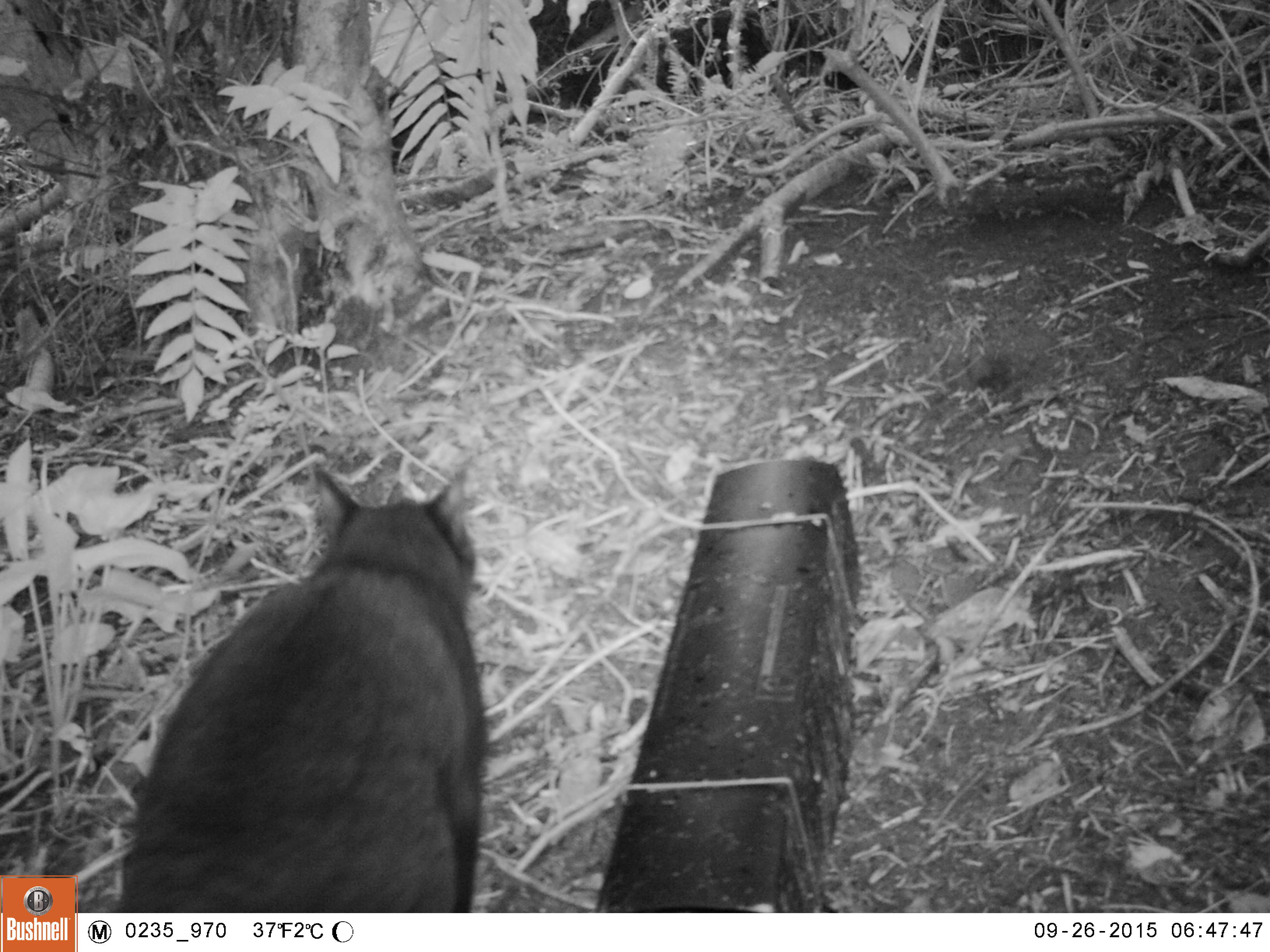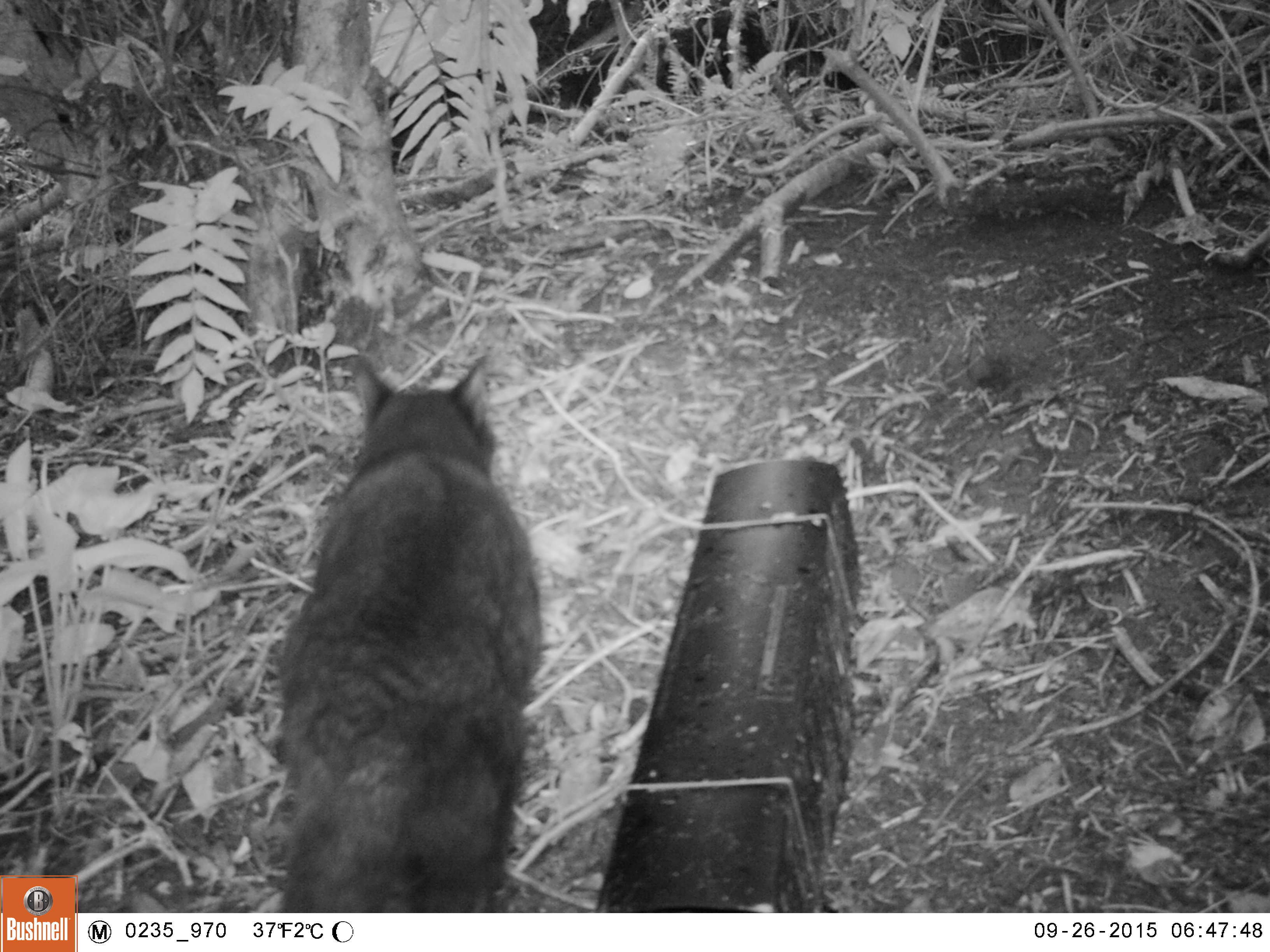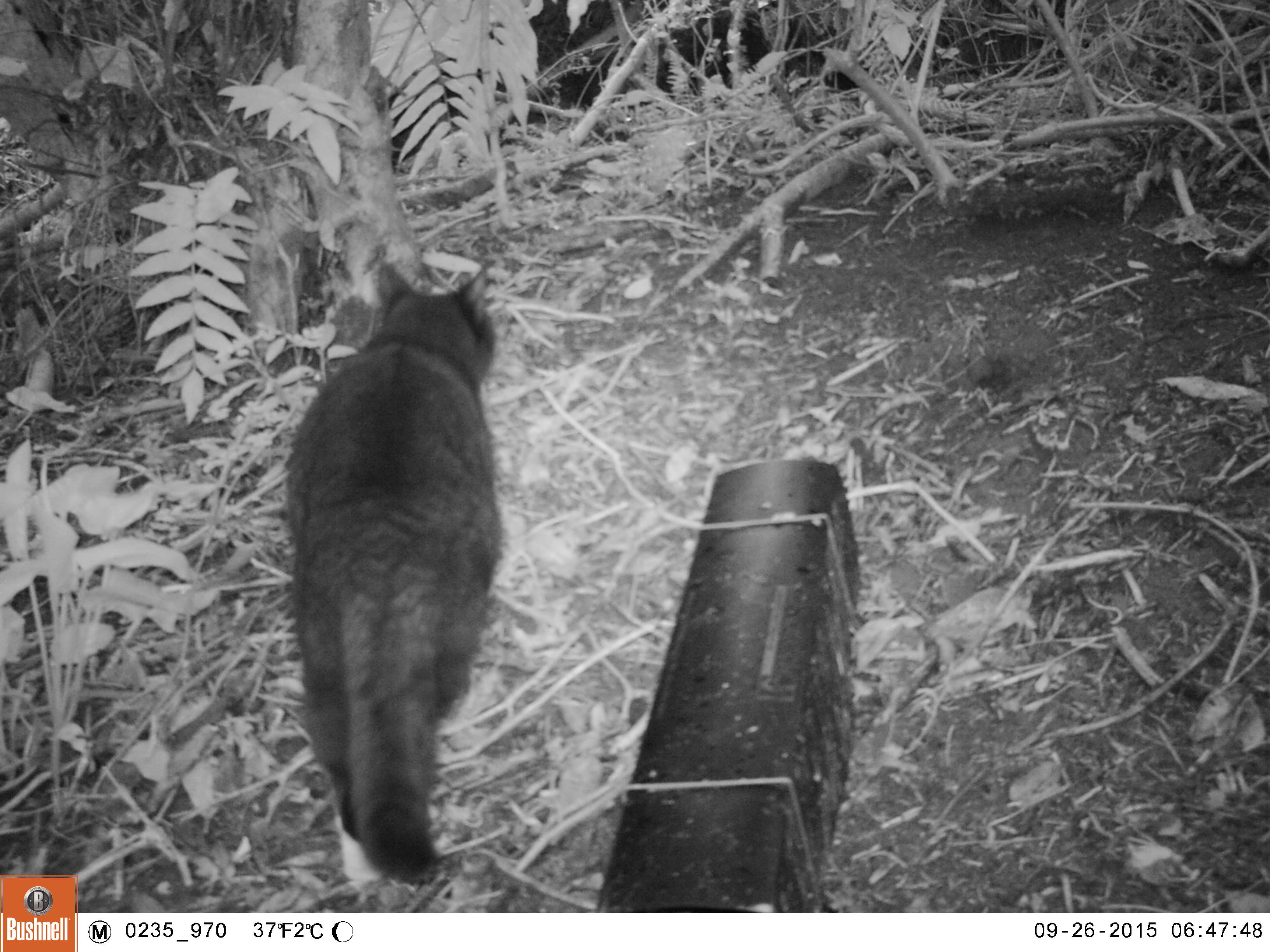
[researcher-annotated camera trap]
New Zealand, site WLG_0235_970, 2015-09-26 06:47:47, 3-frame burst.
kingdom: Animalia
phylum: Chordata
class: Mammalia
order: Carnivora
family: Felidae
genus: Felis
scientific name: Felis catus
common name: domestic cat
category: cat